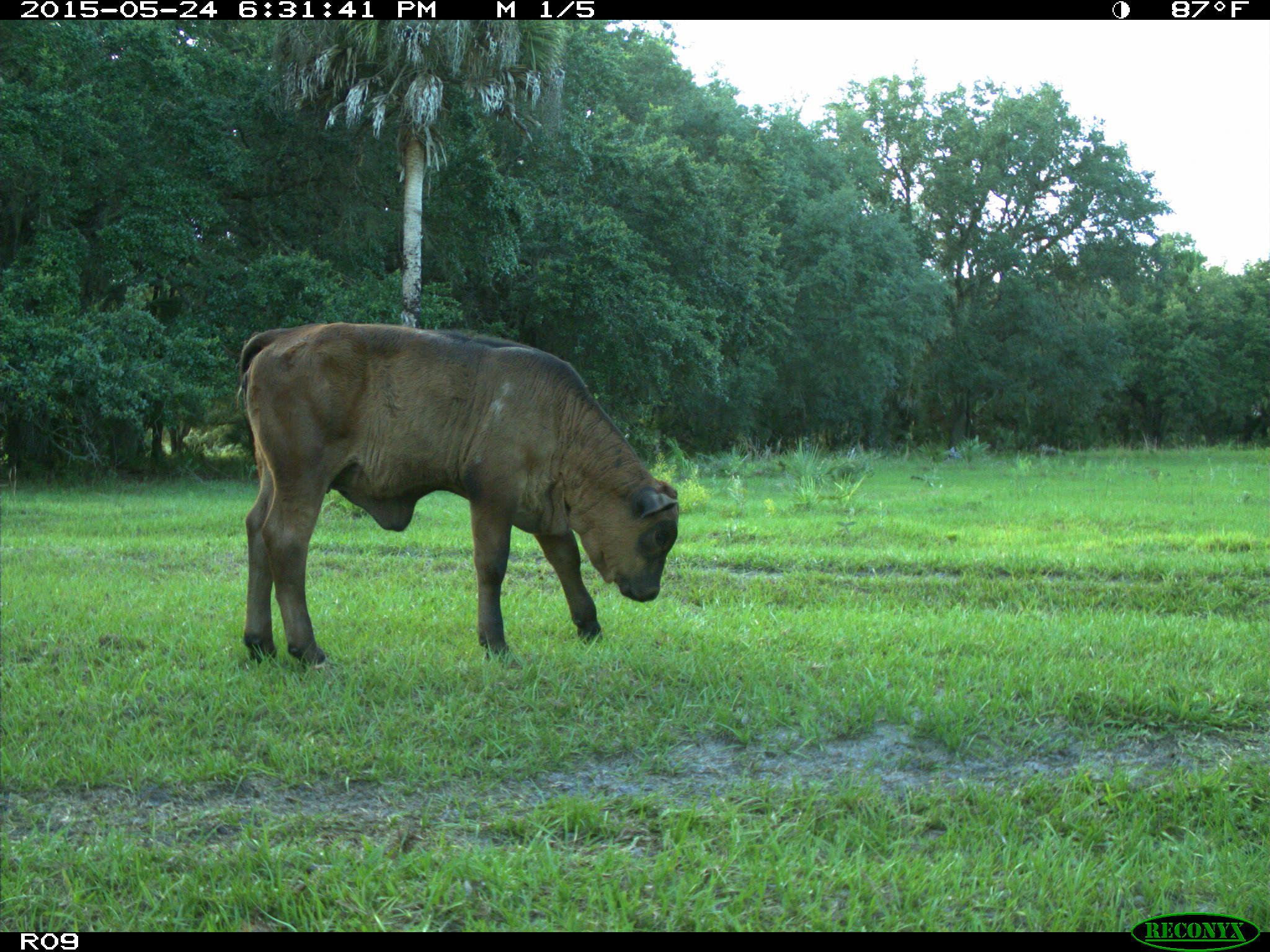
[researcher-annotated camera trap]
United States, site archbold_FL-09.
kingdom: Animalia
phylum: Chordata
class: Mammalia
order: Artiodactyla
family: Bovidae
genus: Bos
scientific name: Bos taurus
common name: domestic cow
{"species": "Bos taurus (domestic cow)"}